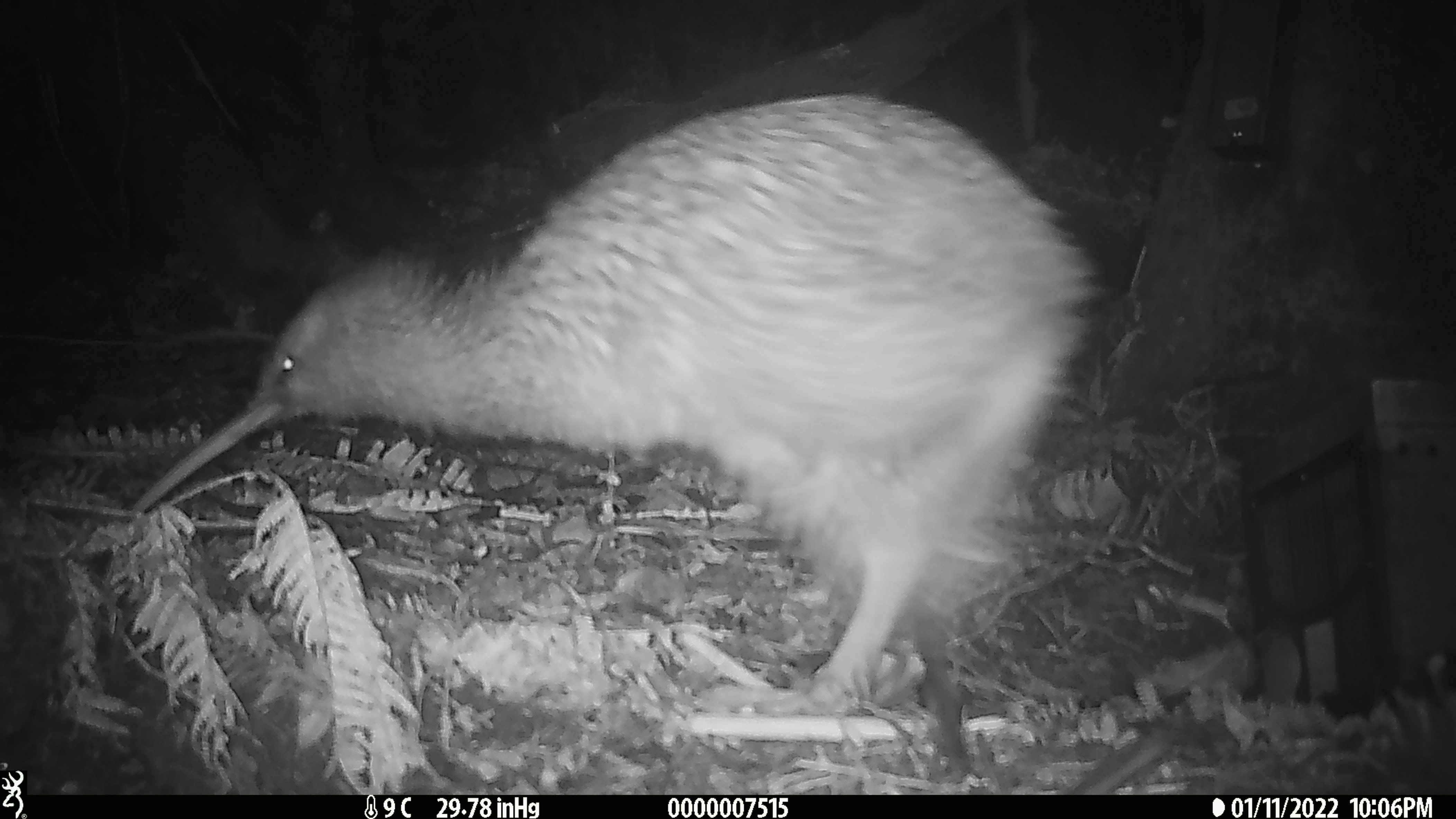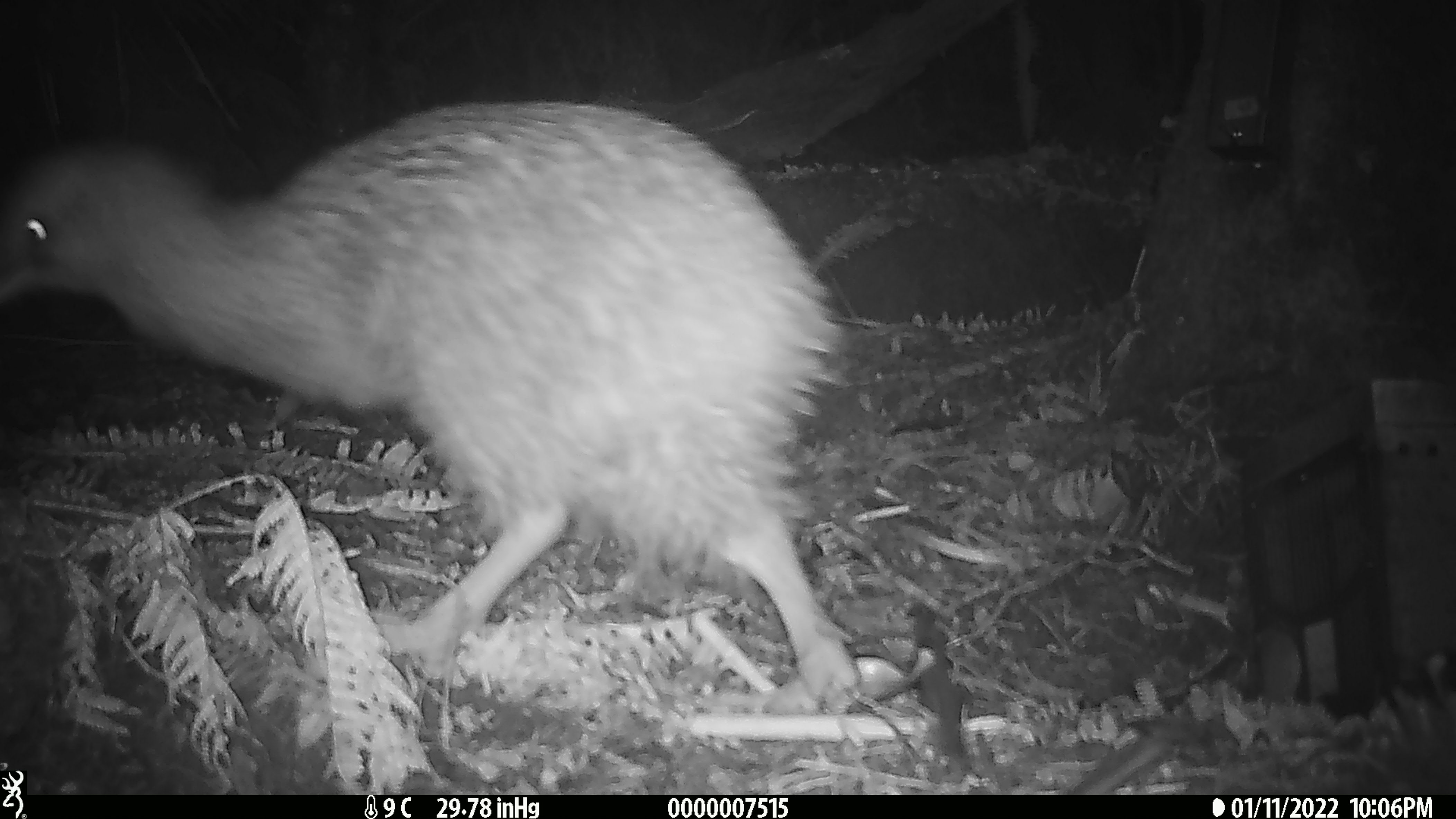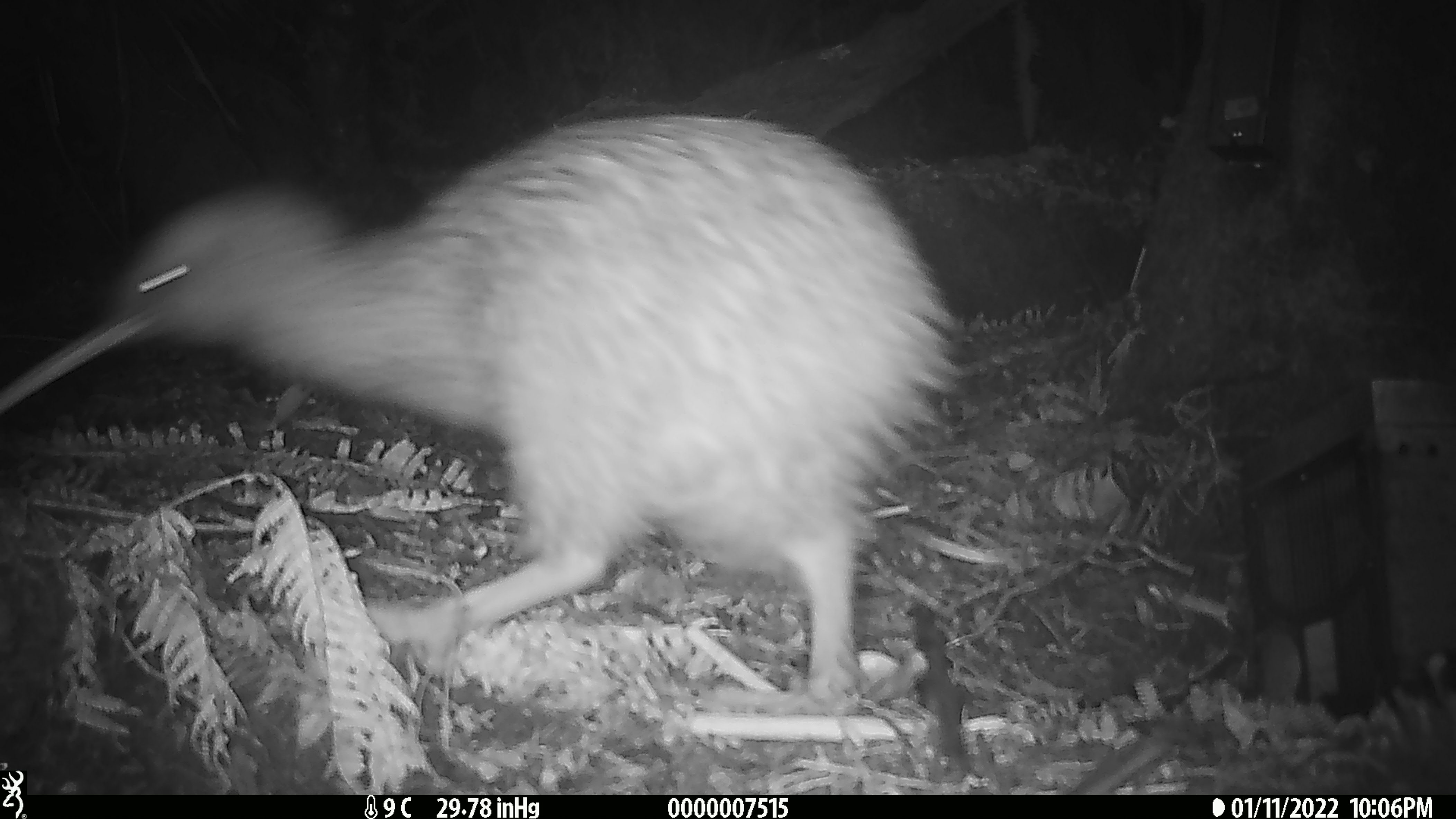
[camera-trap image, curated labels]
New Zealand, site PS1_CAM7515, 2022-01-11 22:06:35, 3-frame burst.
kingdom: Animalia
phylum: Chordata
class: Aves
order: Apterygiformes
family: Apterygidae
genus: Apteryx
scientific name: Apteryx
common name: kiwi